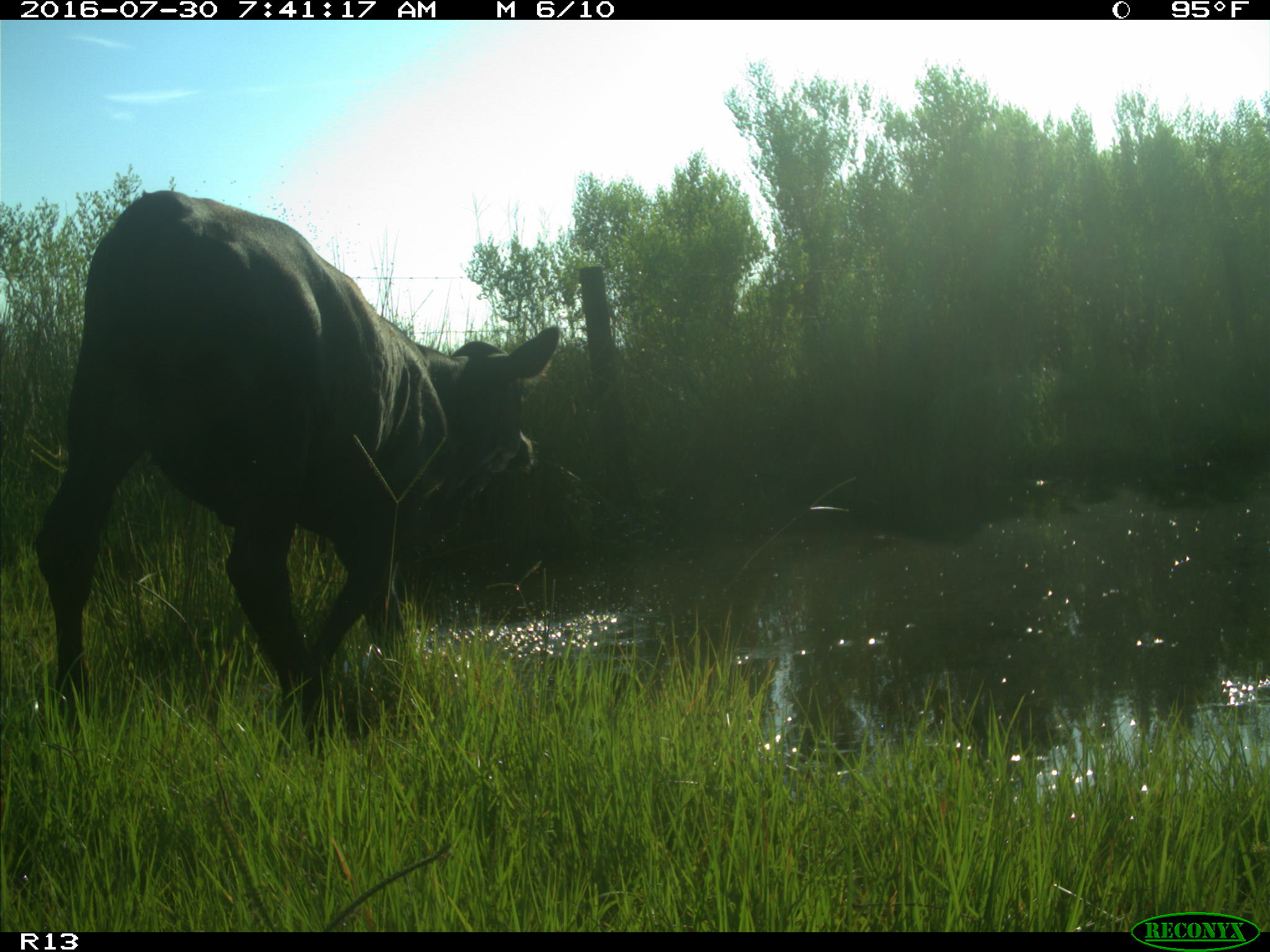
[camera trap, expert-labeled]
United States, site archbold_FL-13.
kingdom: Animalia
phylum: Chordata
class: Mammalia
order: Artiodactyla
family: Bovidae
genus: Bos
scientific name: Bos taurus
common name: domestic cow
Bos taurus (domestic cow).